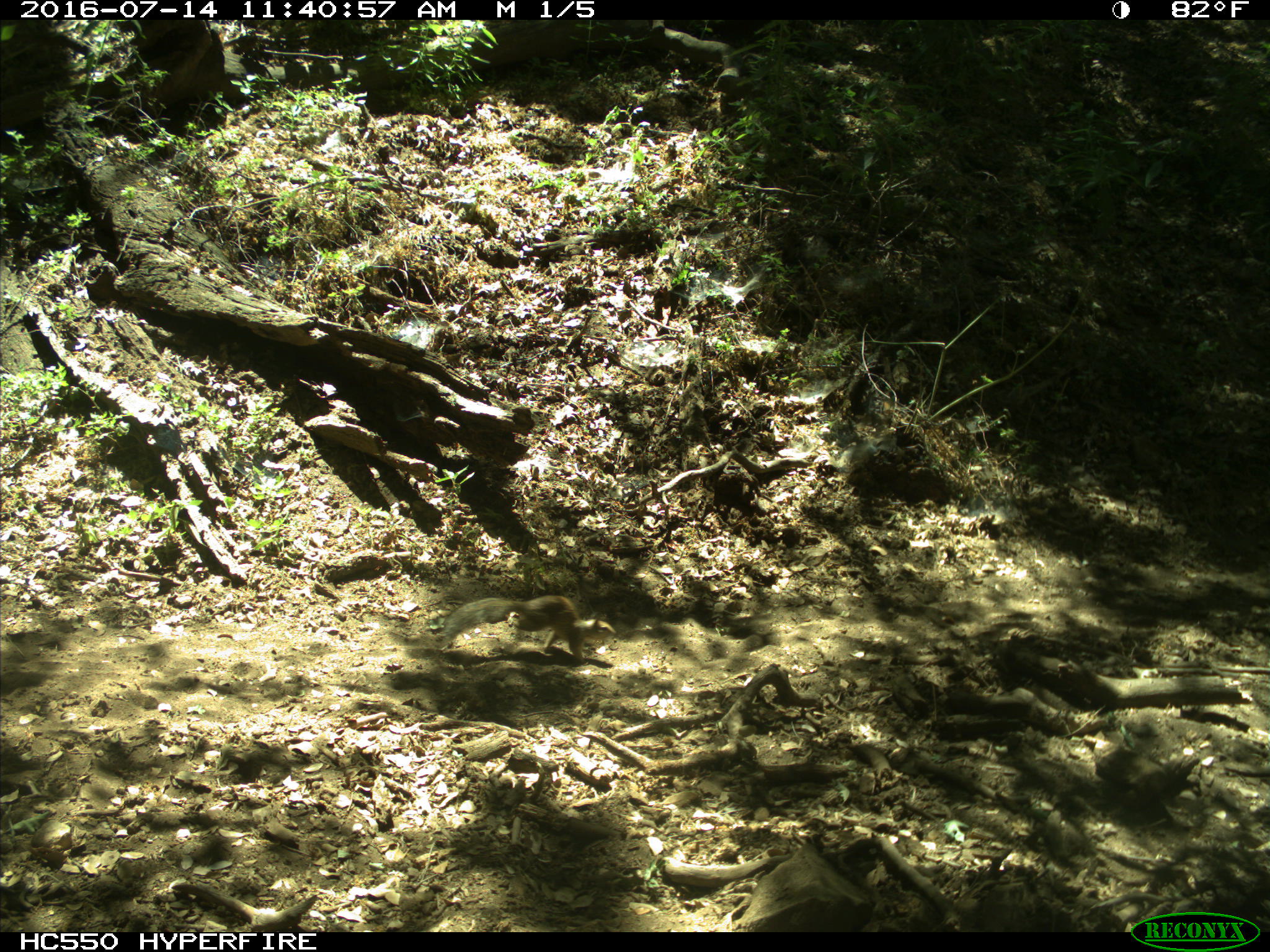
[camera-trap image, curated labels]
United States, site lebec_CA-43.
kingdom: Animalia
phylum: Chordata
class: Mammalia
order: Rodentia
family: Sciuridae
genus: Otospermophilus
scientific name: Otospermophilus beecheyi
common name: california ground squirrel